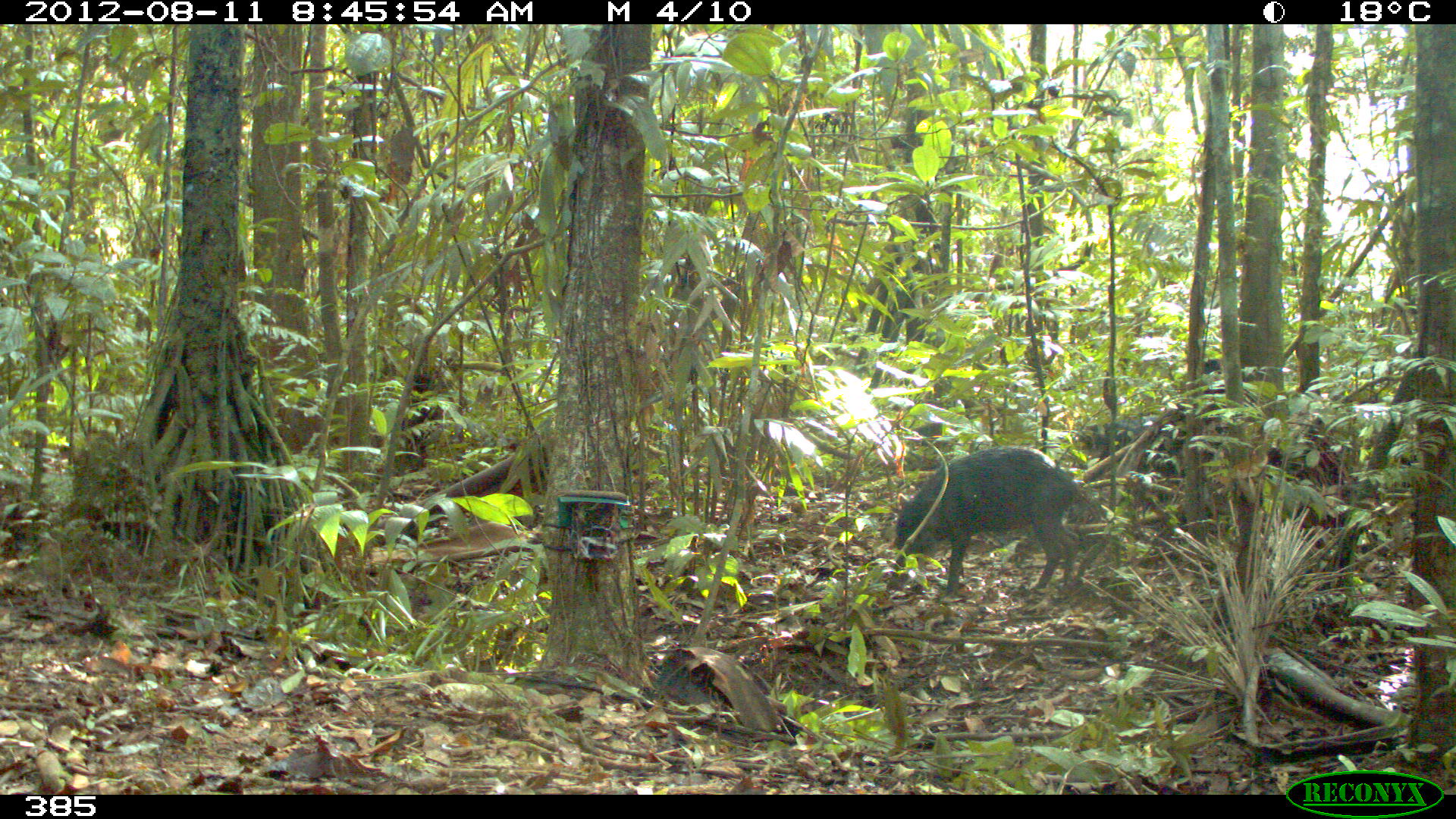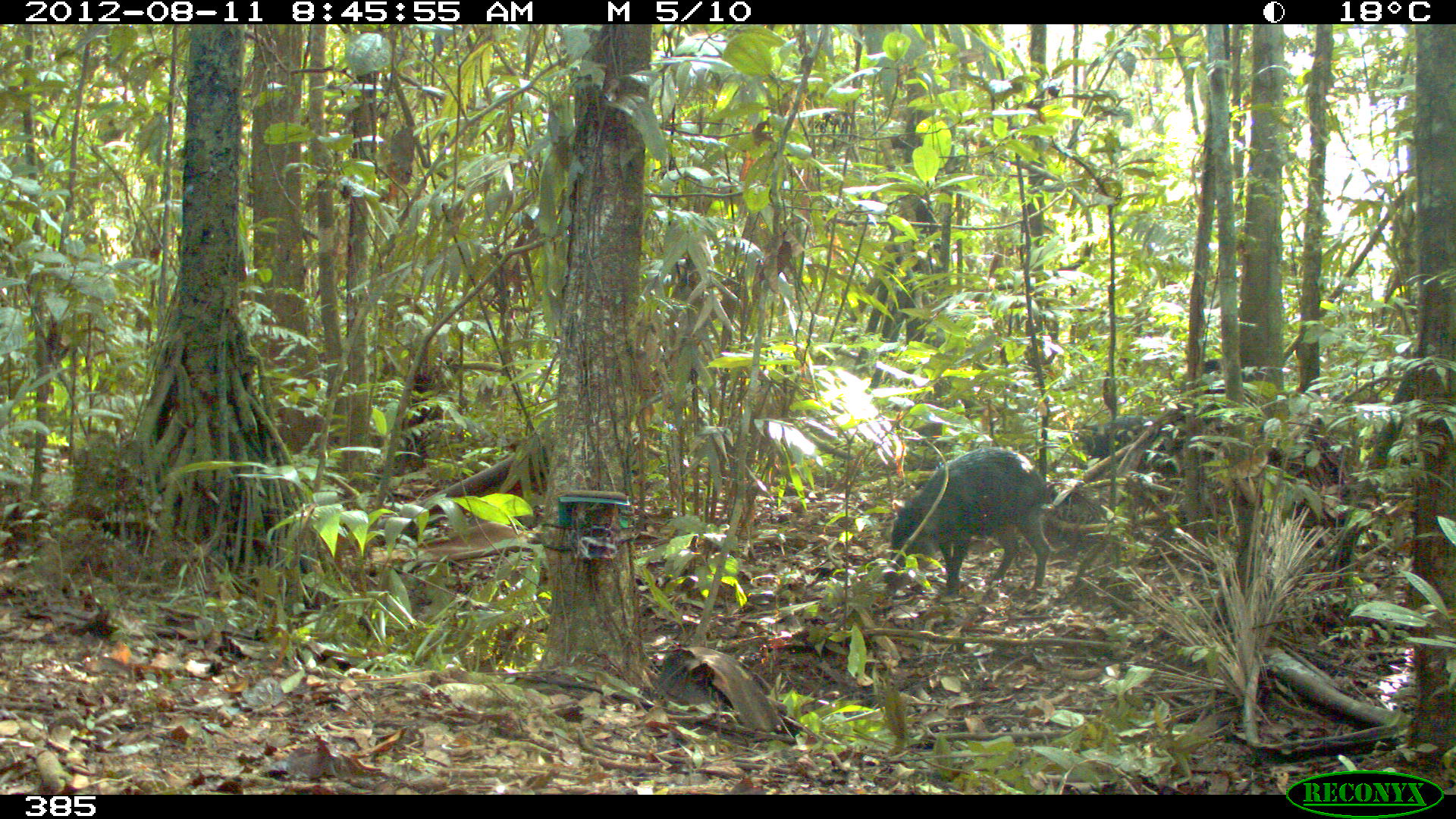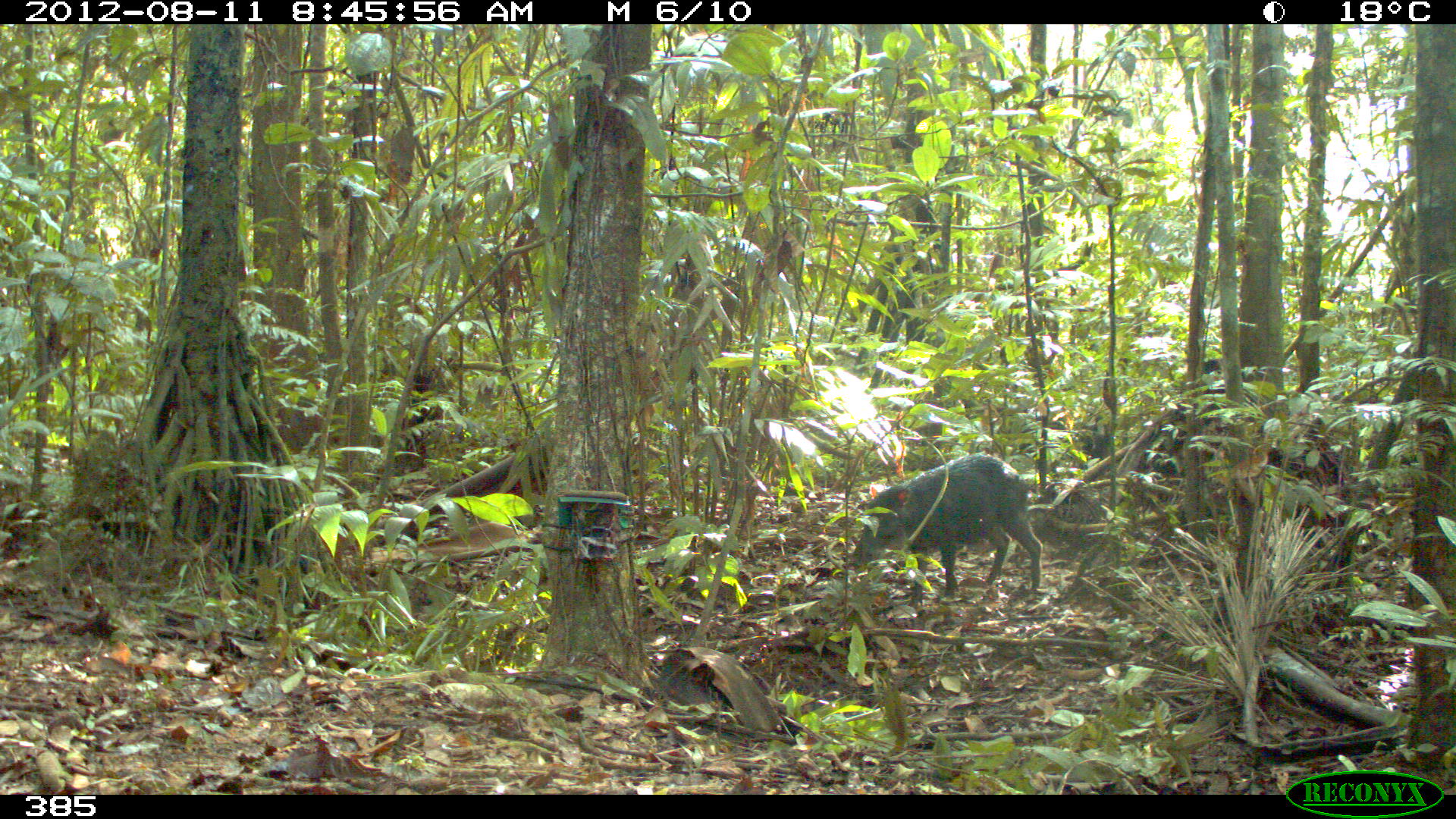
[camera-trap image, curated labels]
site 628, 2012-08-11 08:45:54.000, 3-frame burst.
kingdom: Animalia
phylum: Chordata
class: Mammalia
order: Artiodactyla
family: Tayassuidae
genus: Tayassu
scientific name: Tayassu pecari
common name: white-lipped peccary